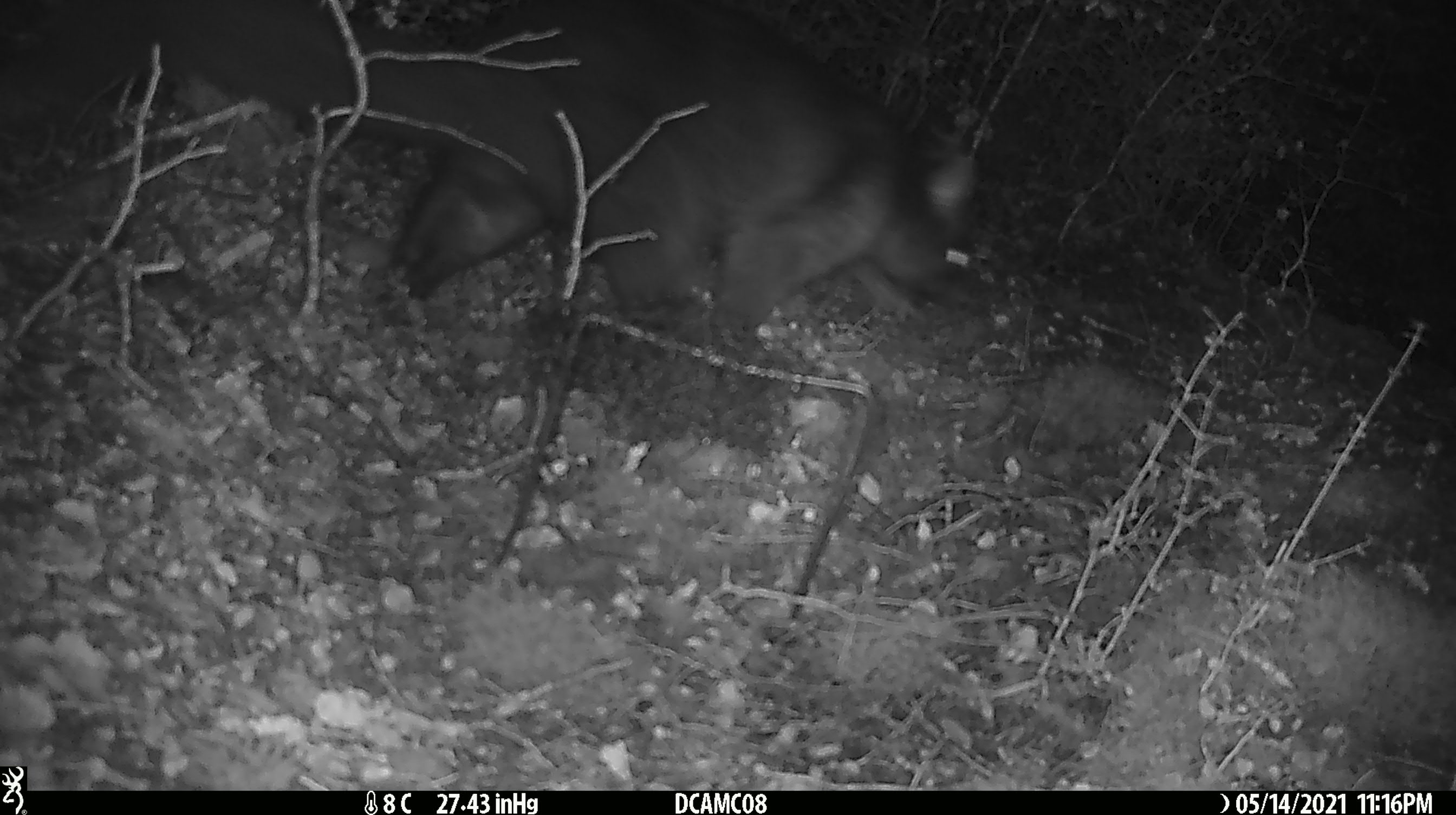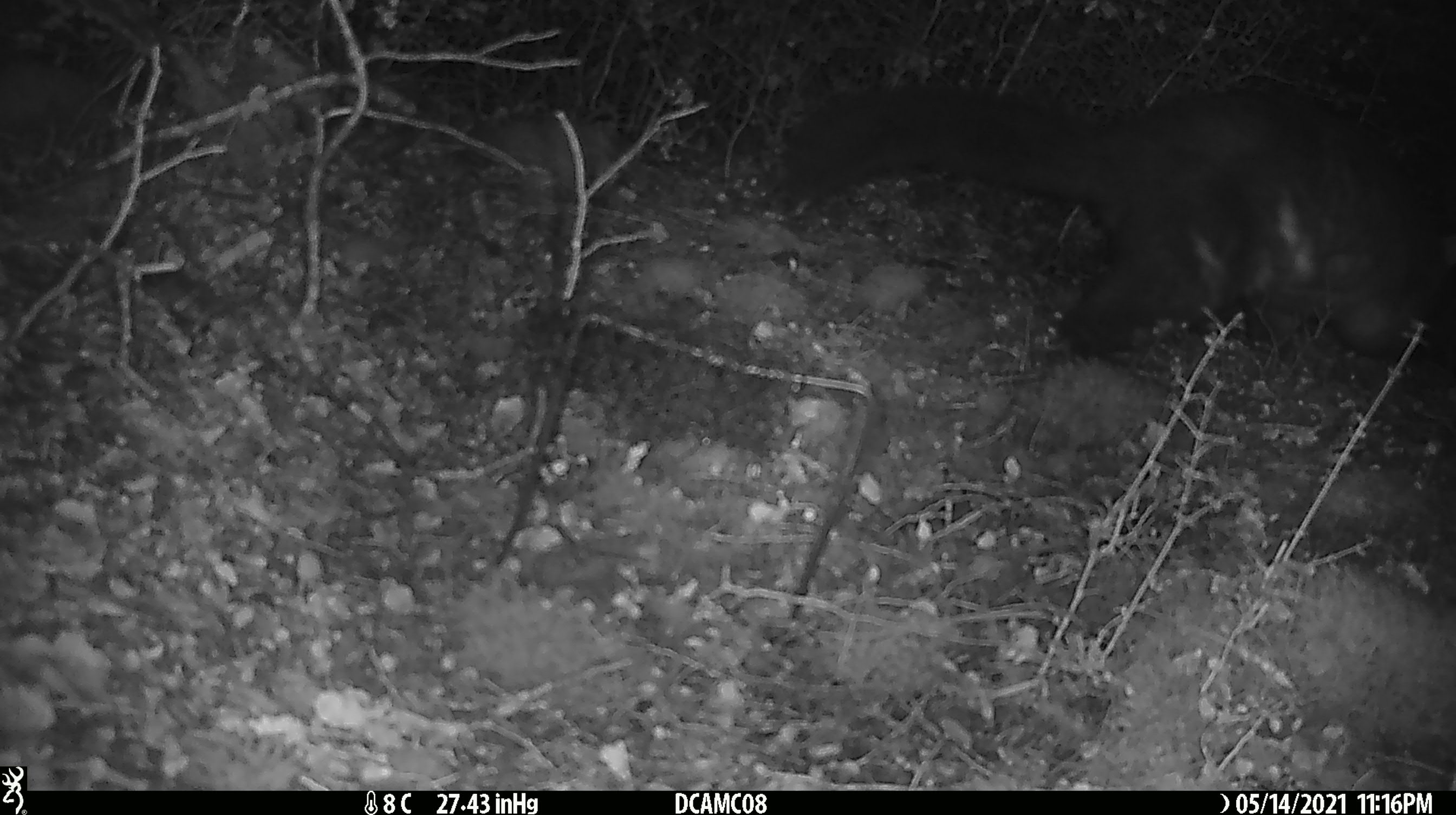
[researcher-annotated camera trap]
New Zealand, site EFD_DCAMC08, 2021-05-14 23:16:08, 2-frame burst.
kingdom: Animalia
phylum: Chordata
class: Mammalia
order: Diprotodontia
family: Phalangeridae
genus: Trichosurus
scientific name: Trichosurus vulpecula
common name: common brushtail possum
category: possum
Possum (common brushtail possum) (Trichosurus vulpecula).